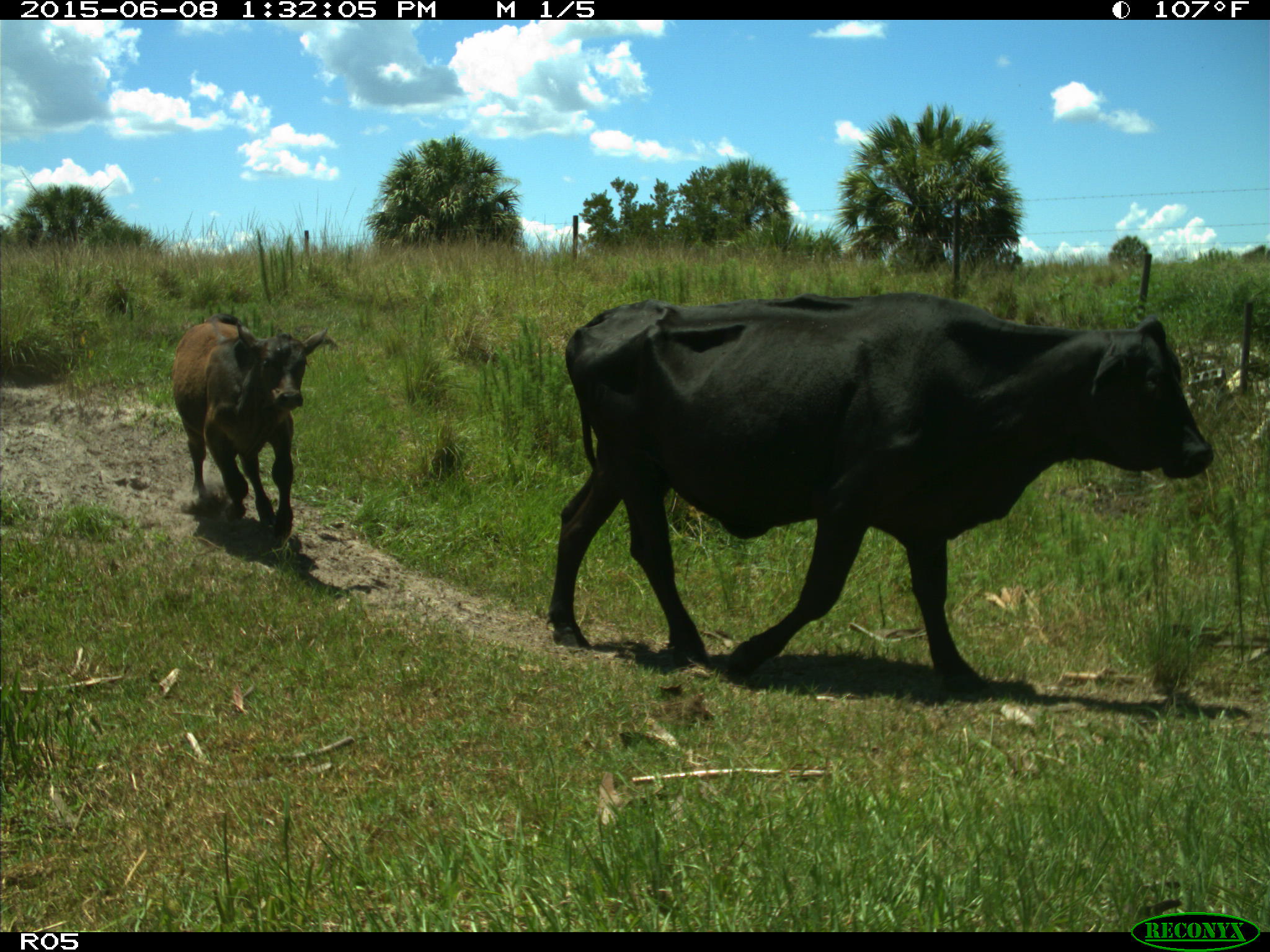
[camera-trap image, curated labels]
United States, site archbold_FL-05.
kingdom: Animalia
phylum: Chordata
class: Mammalia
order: Artiodactyla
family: Bovidae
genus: Bos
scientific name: Bos taurus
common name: domestic cow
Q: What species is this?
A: Bos taurus (domestic cow).